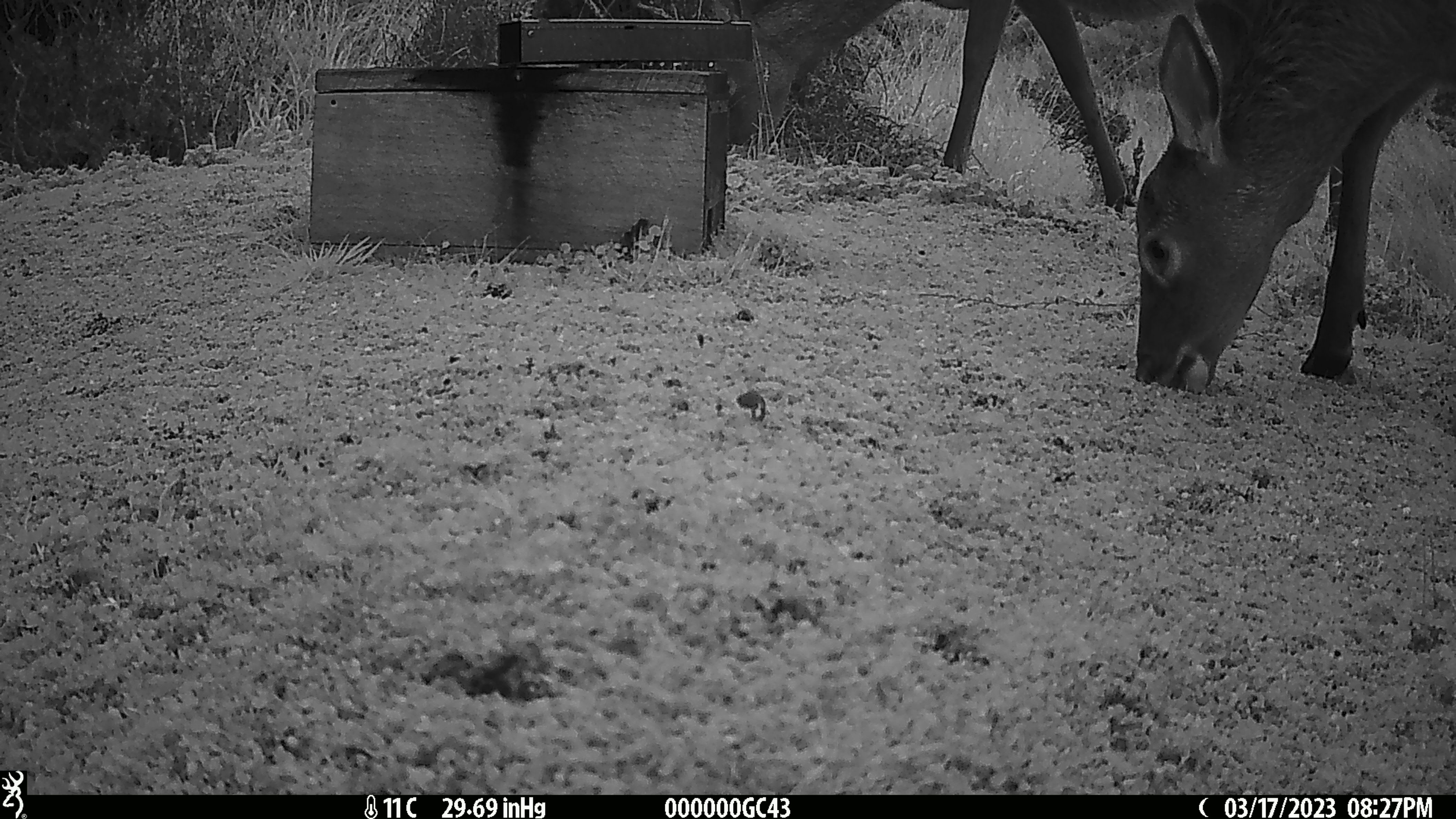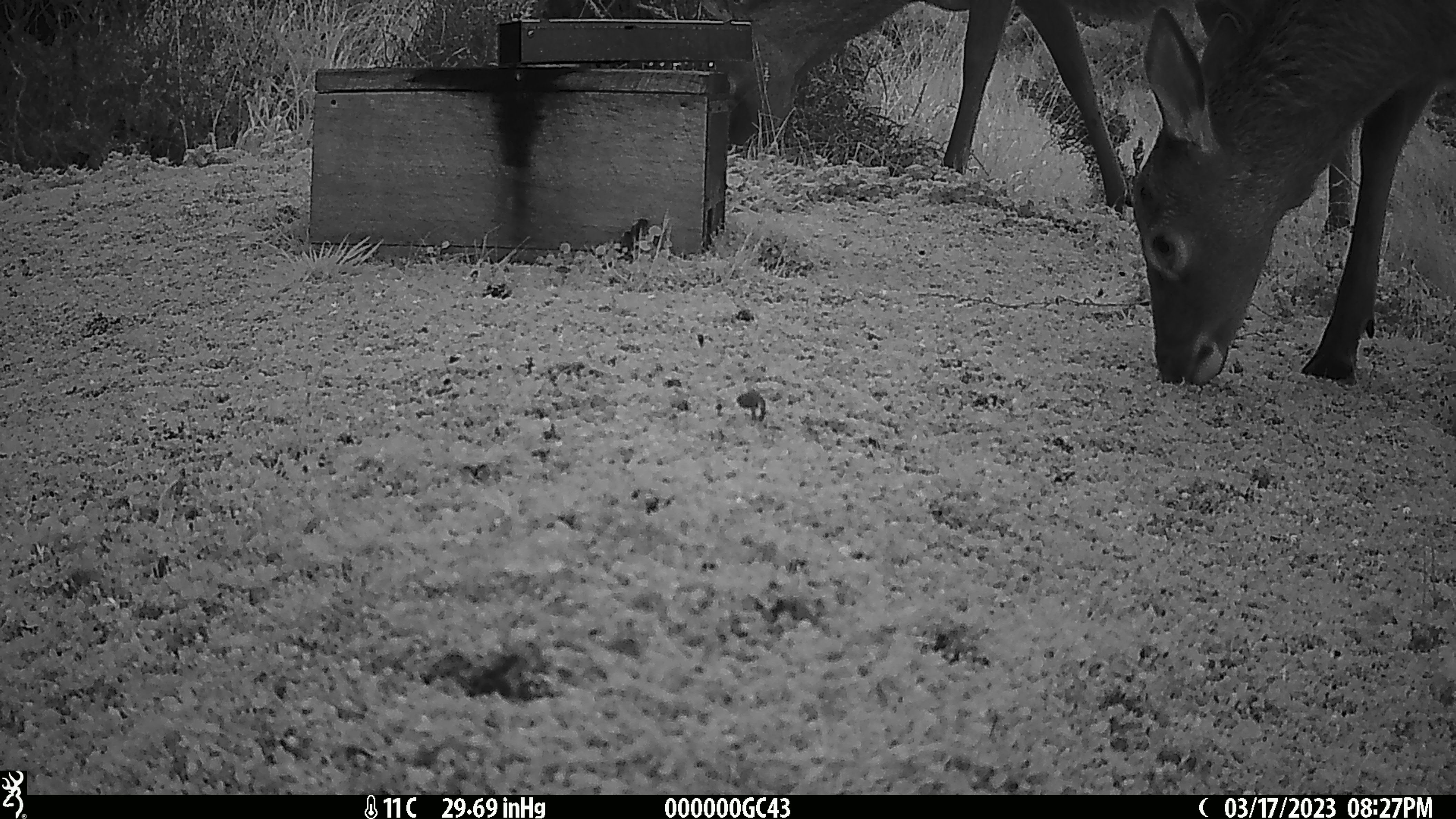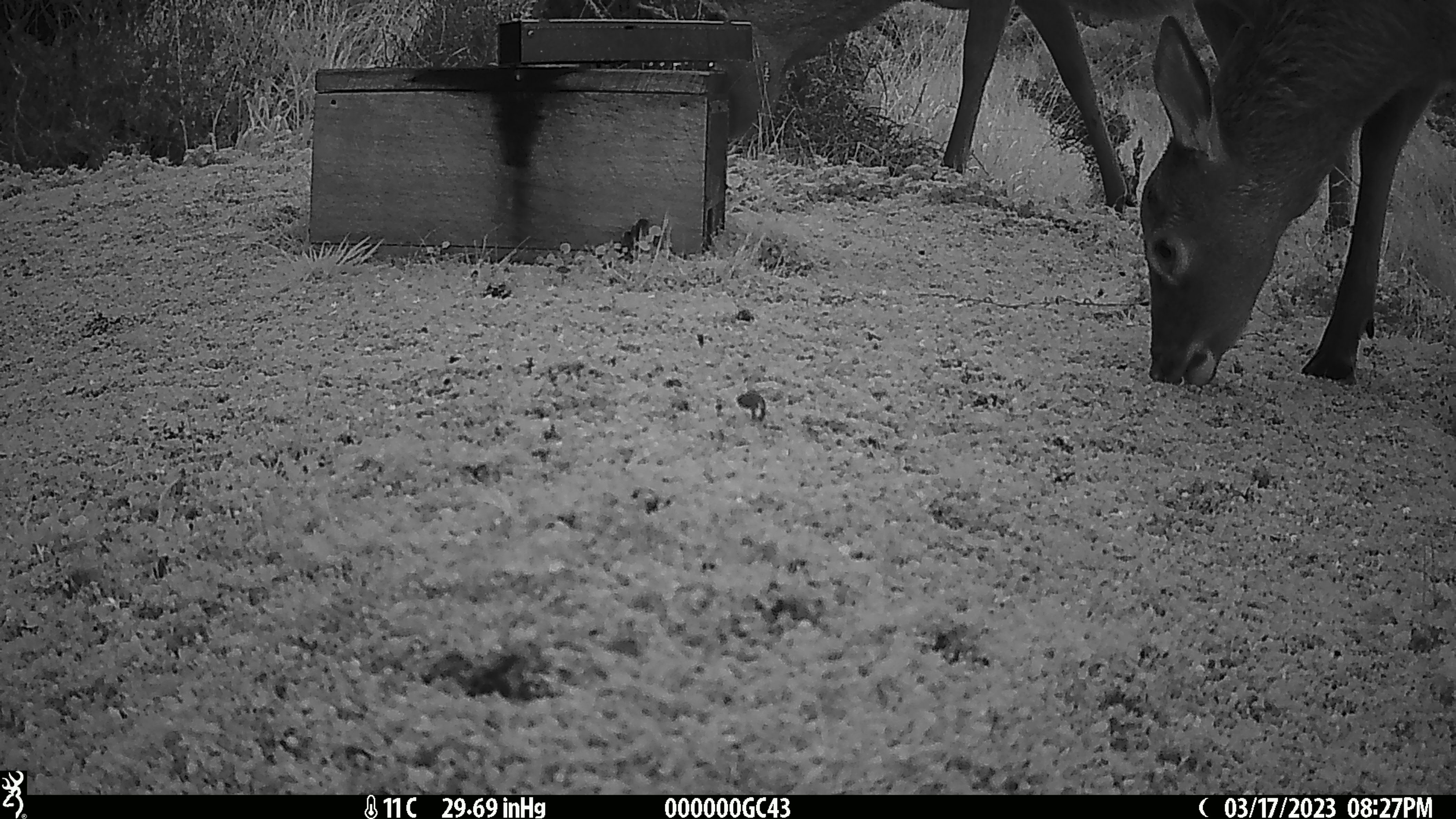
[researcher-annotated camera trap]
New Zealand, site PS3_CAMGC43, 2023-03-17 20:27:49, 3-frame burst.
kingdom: Animalia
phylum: Chordata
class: Mammalia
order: Artiodactyla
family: Cervidae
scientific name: Cervidae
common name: deer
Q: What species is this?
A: Deer (Cervidae).